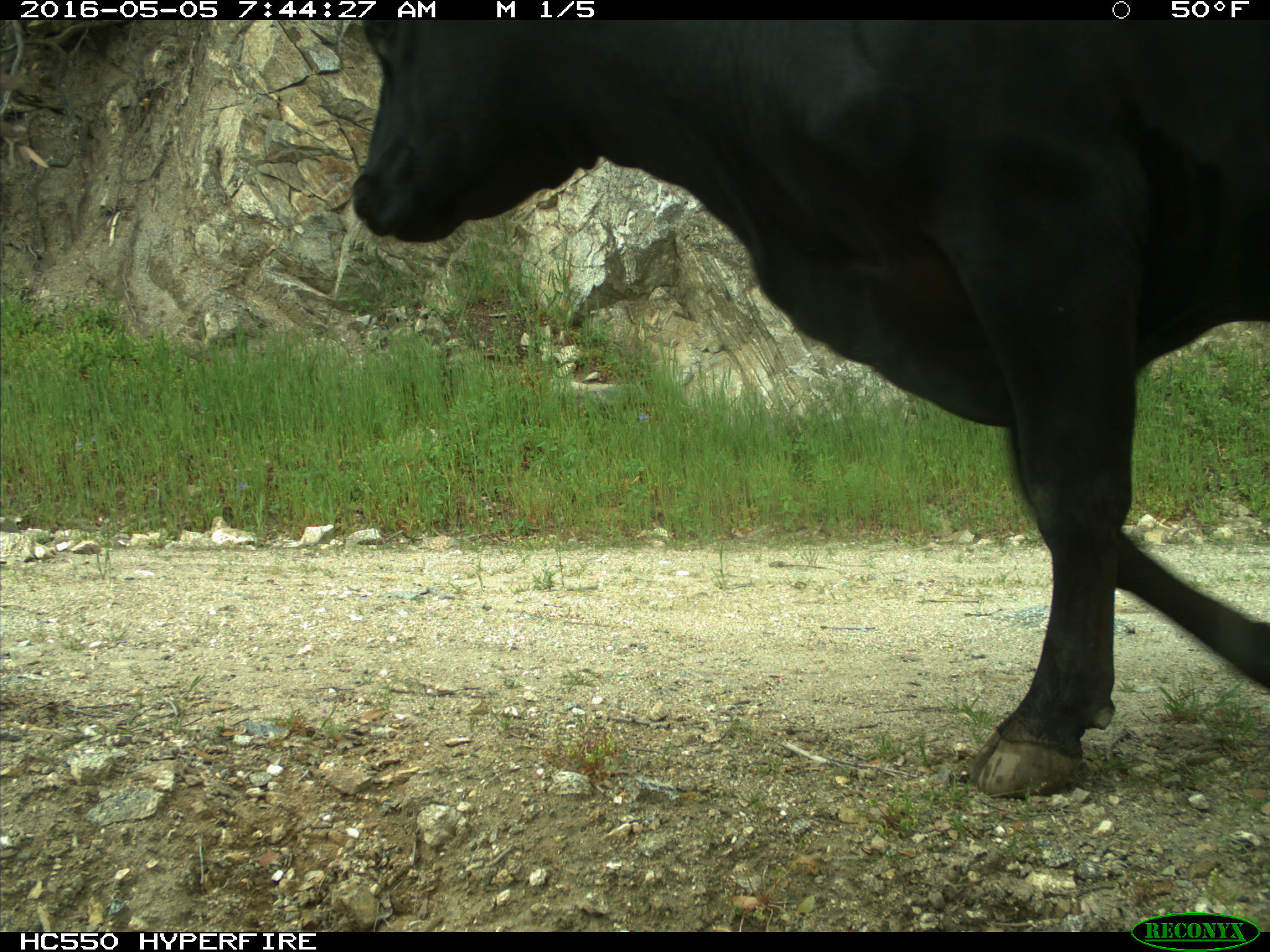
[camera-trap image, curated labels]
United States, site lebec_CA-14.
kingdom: Animalia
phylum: Chordata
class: Mammalia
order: Artiodactyla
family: Bovidae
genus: Bos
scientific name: Bos taurus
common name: domestic cow